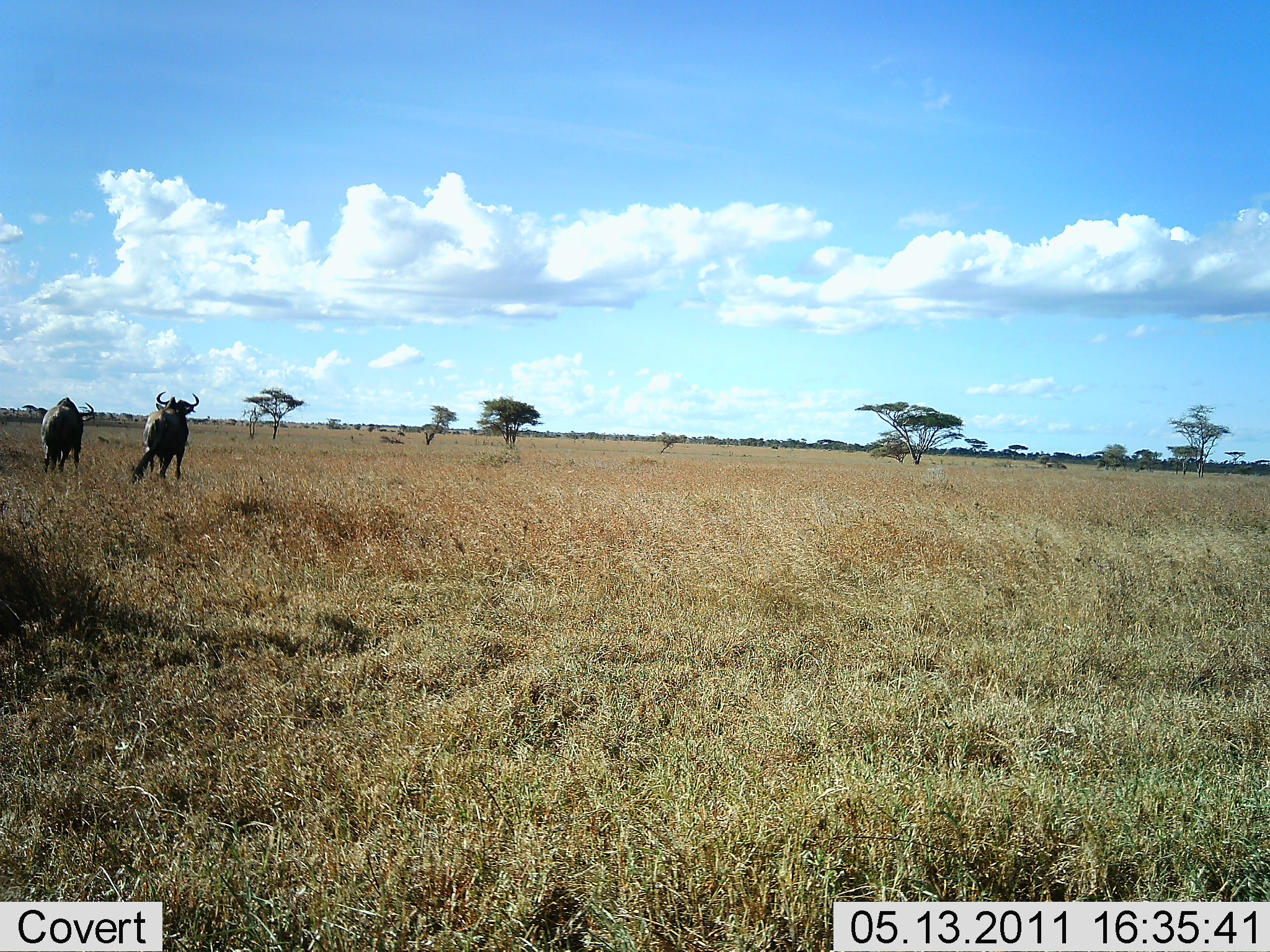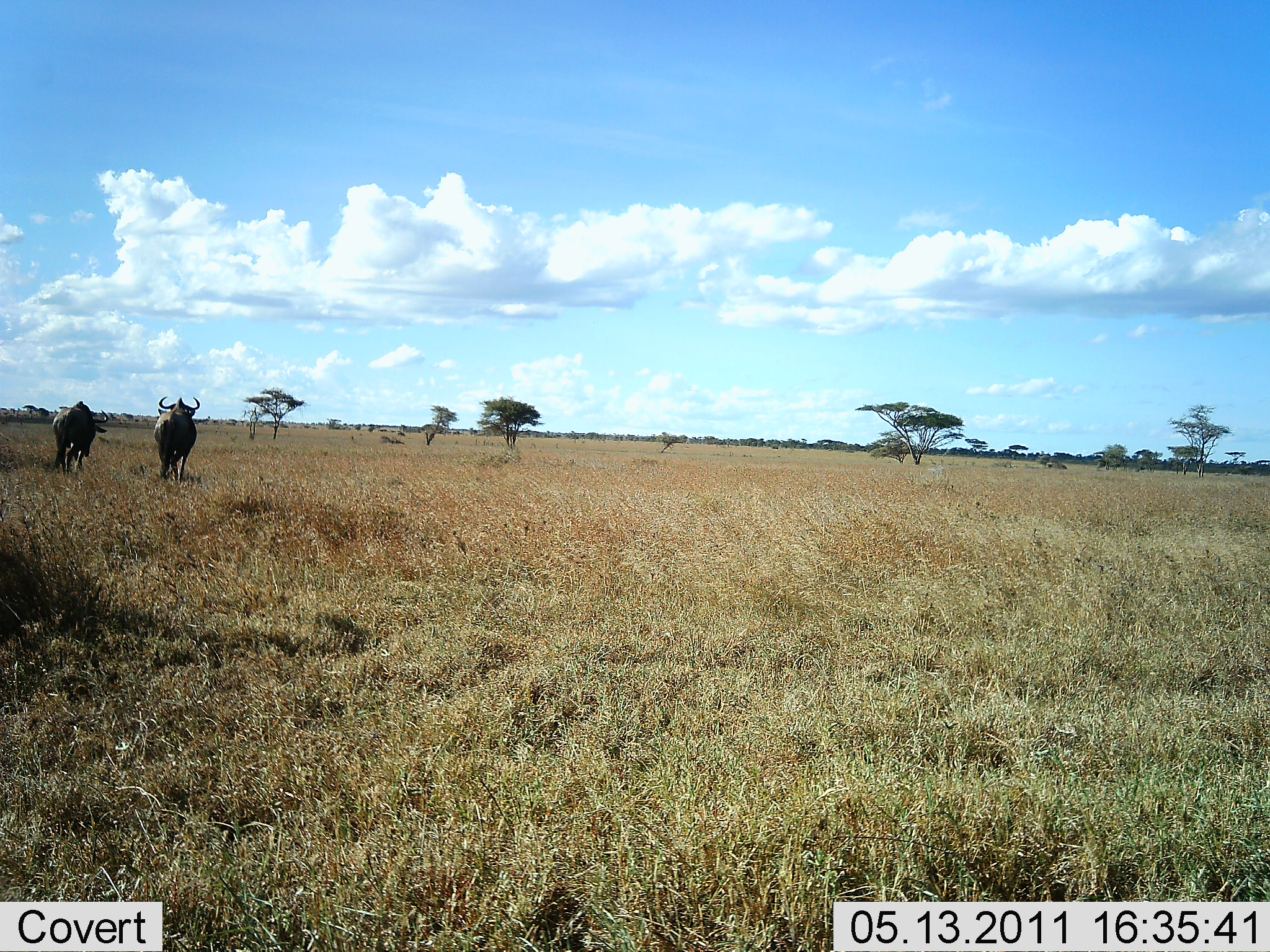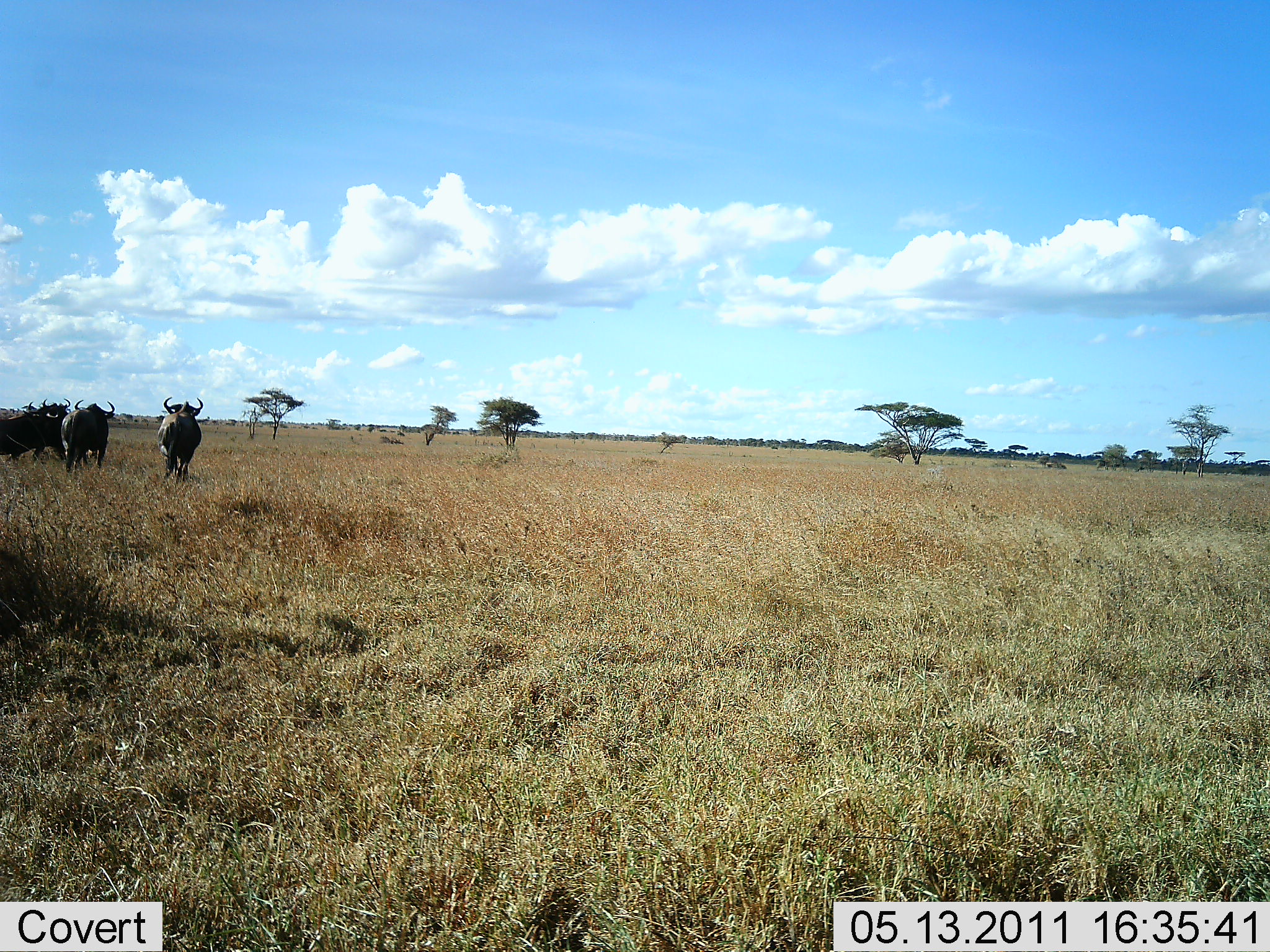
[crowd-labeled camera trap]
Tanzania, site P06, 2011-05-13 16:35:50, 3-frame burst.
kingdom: Animalia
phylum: Chordata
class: Mammalia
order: Artiodactyla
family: Bovidae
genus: Connochaetes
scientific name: Connochaetes taurinus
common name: blue wildebeest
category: wildebeest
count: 3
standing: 50%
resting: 0%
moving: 80%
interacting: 0%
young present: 0%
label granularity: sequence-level